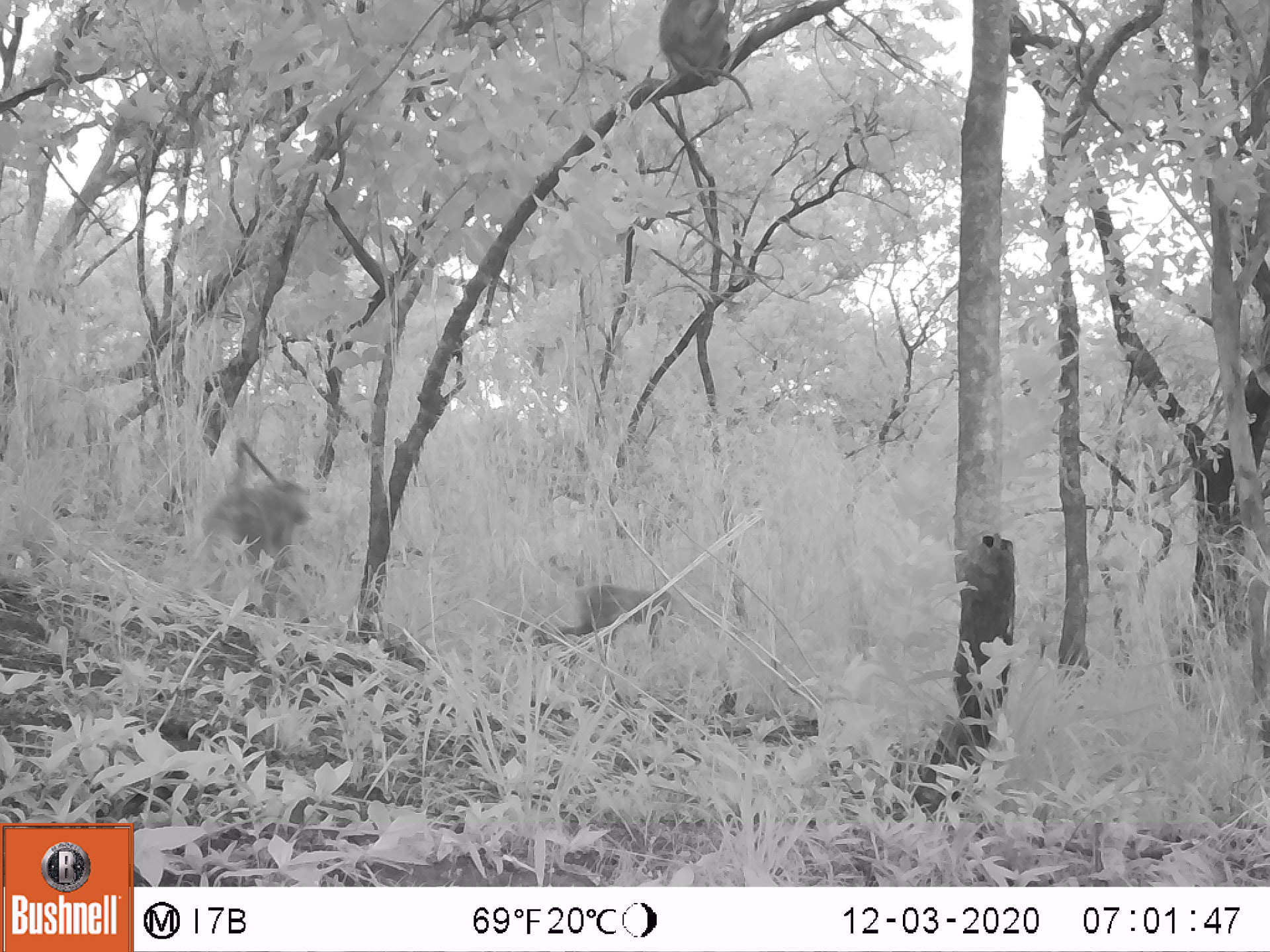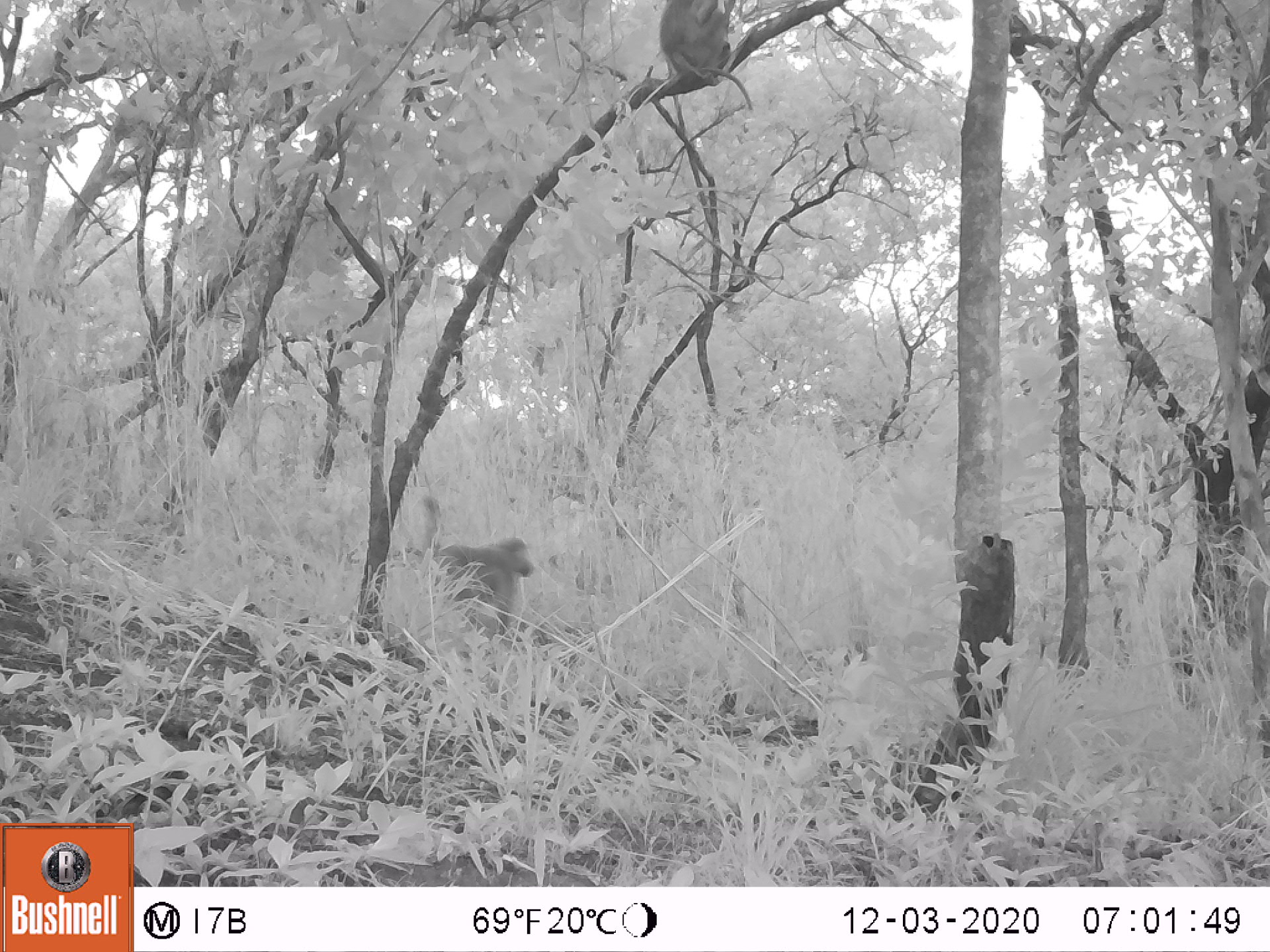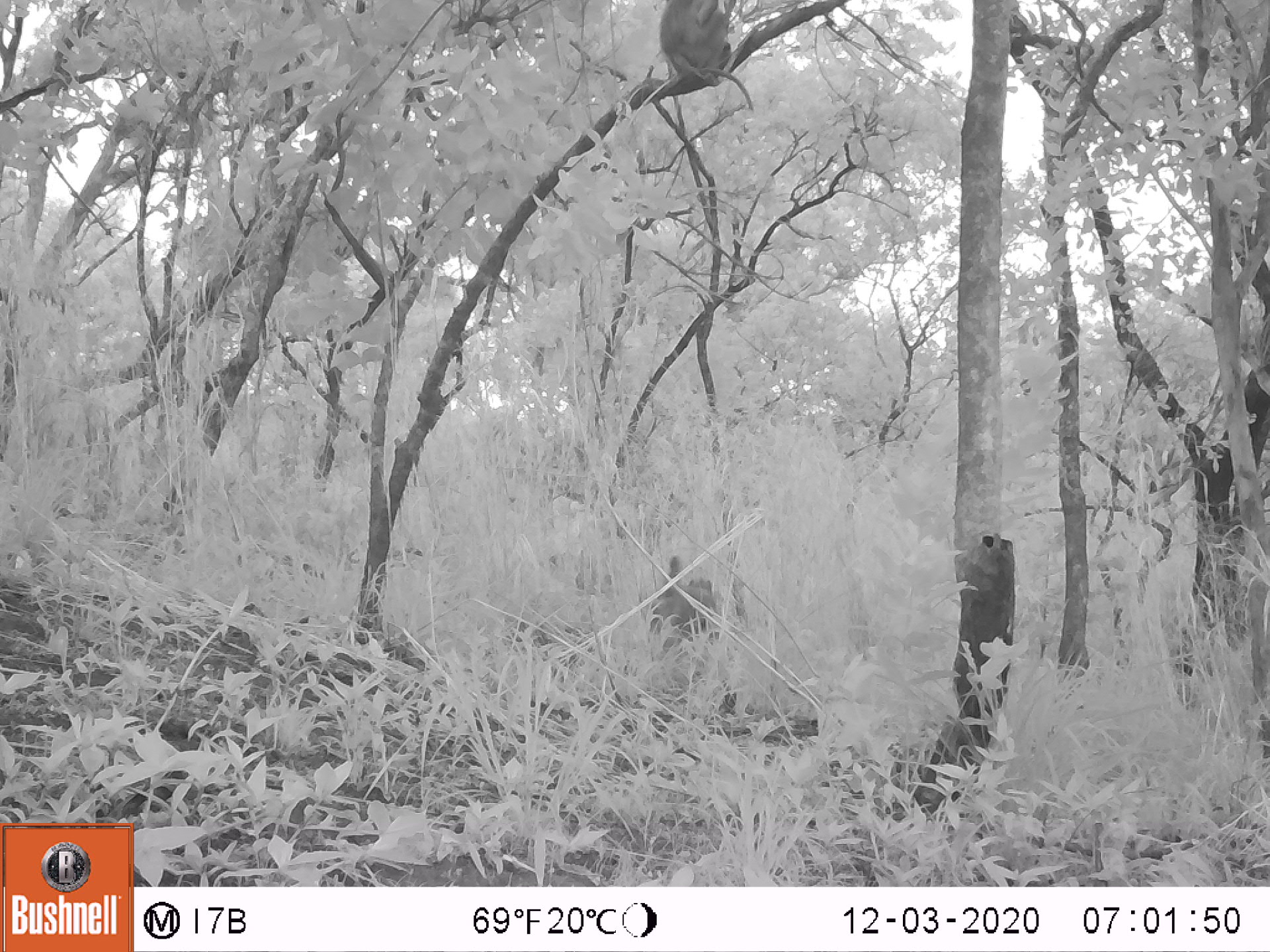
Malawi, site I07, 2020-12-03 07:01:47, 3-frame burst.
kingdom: Animalia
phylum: Chordata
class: Mammalia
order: Primates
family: Cercopithecidae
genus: Papio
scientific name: Papio cynocephalus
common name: yellow baboon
Yellow baboon (Papio cynocephalus), count 3.